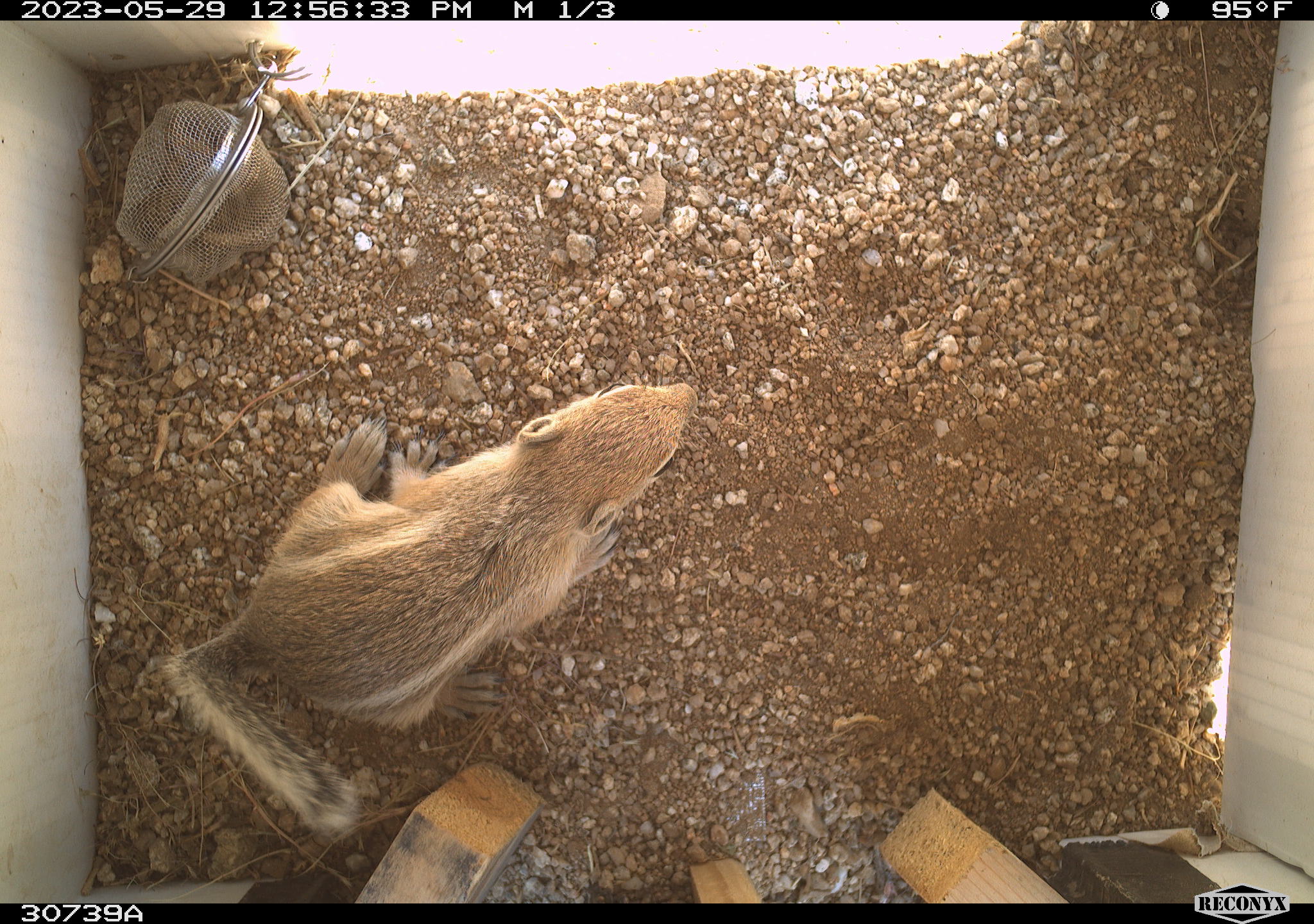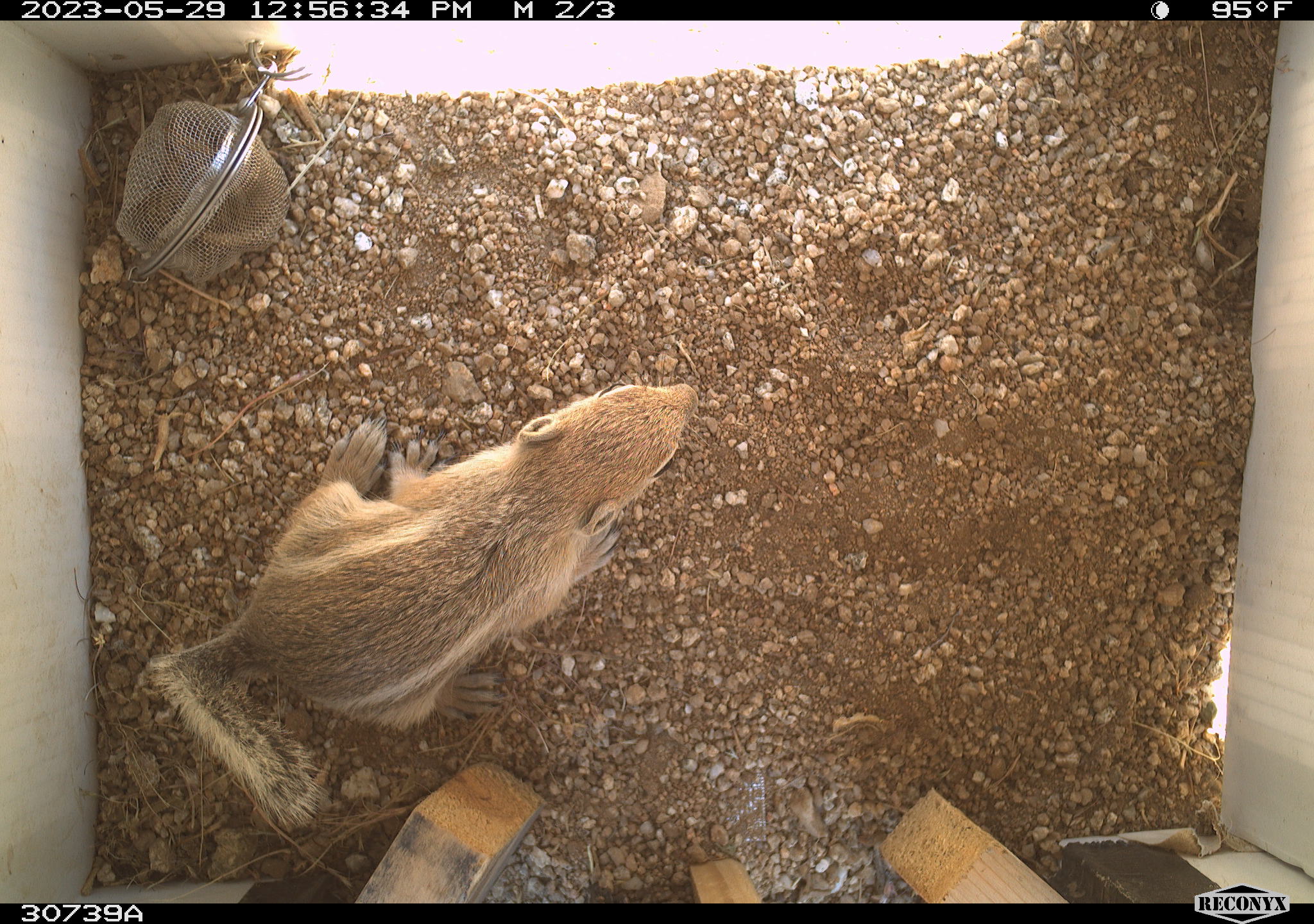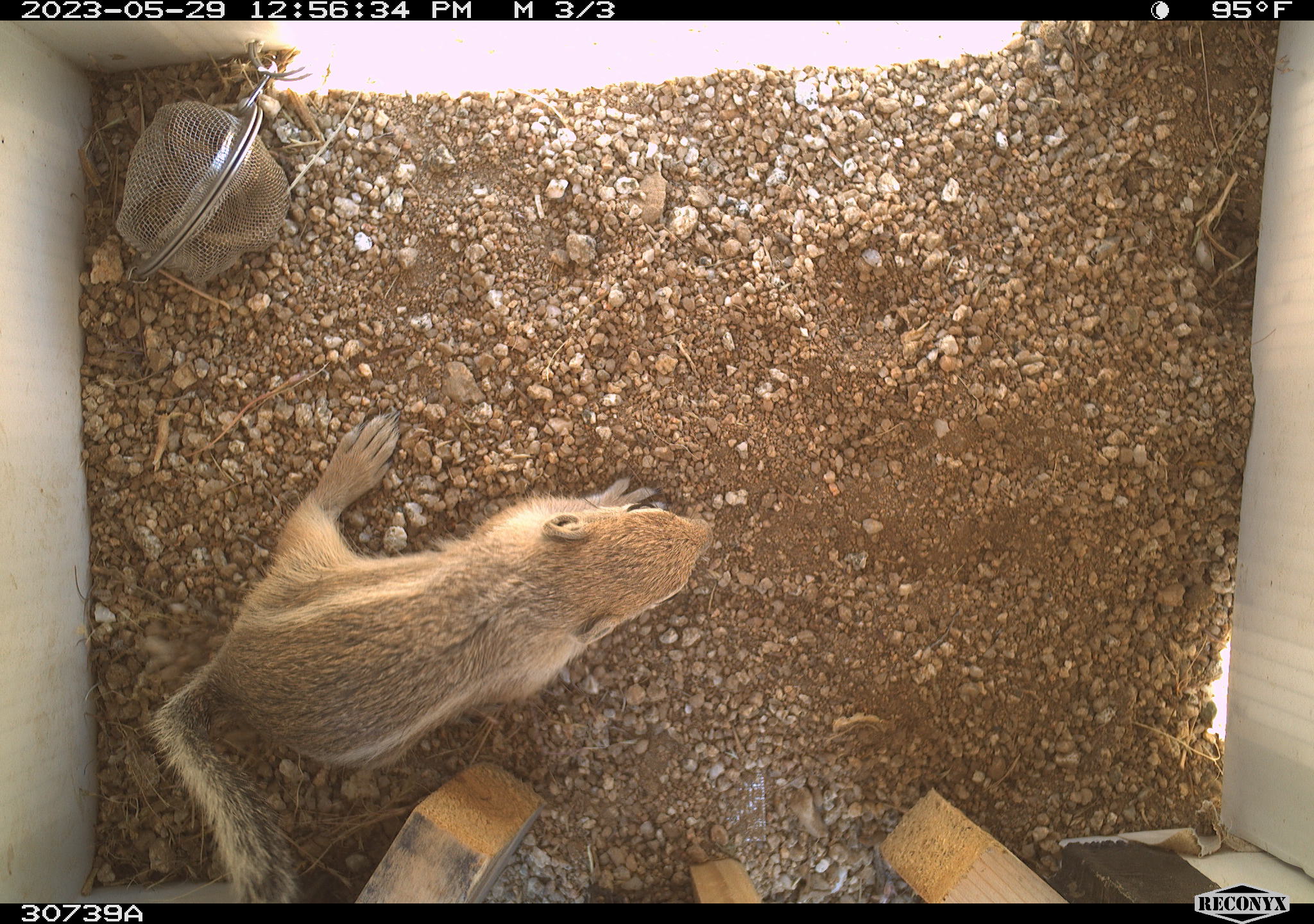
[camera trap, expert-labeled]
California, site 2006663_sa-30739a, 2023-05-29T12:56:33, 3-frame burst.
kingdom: Animalia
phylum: Chordata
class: Mammalia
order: Rodentia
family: Sciuridae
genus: Ammospermophilus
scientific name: Ammospermophilus leucurus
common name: white-tailed antelope squirrel